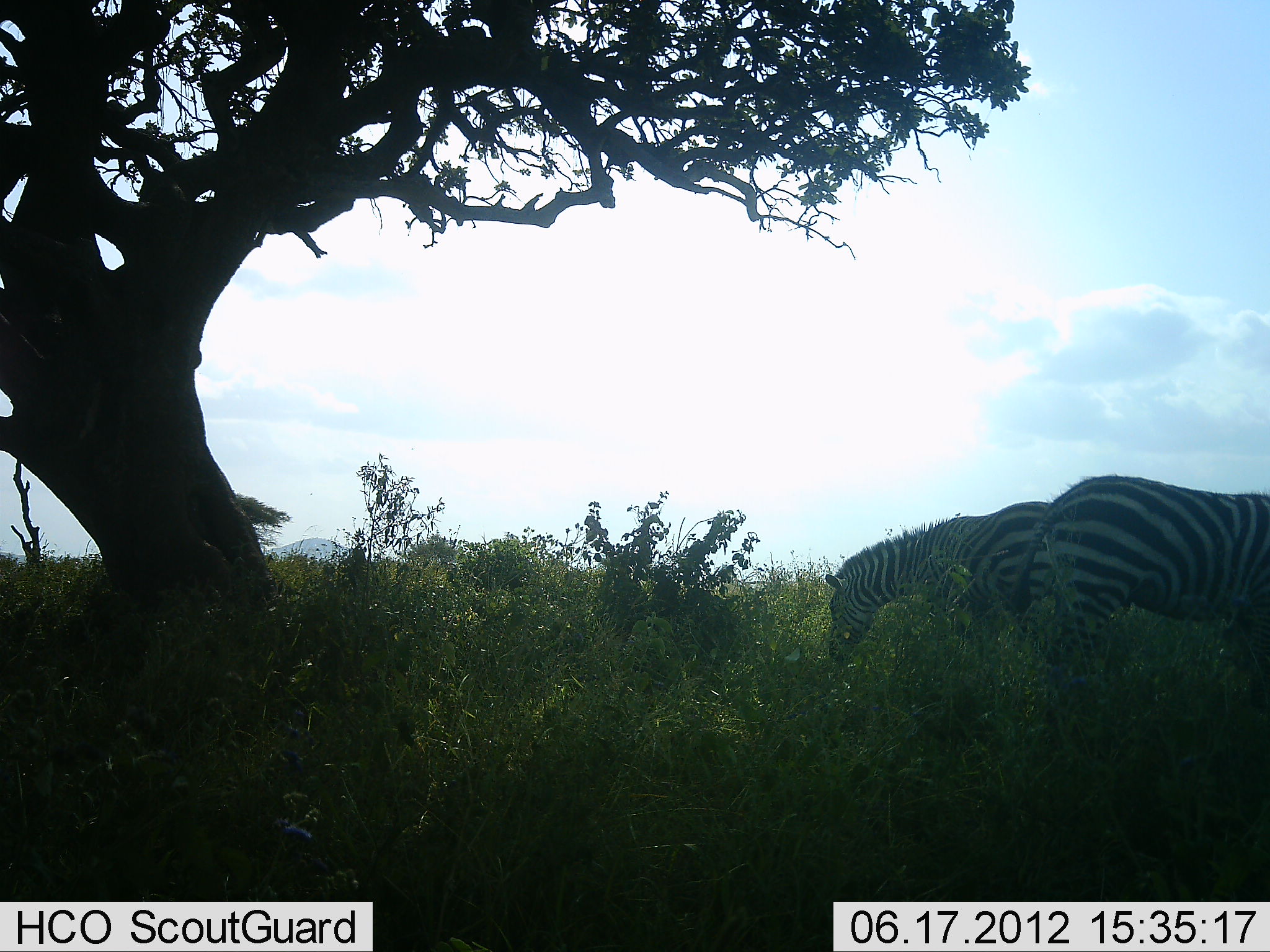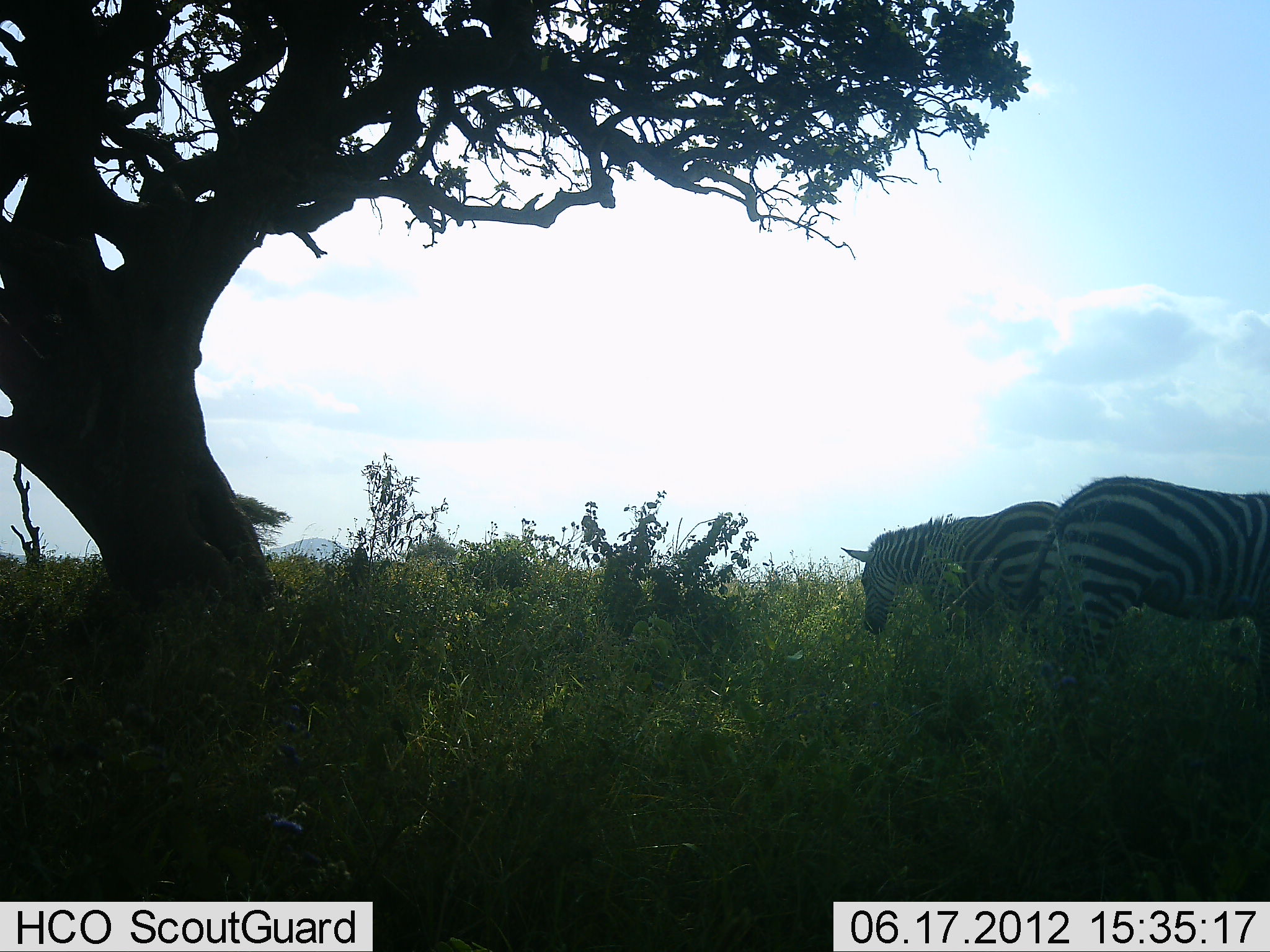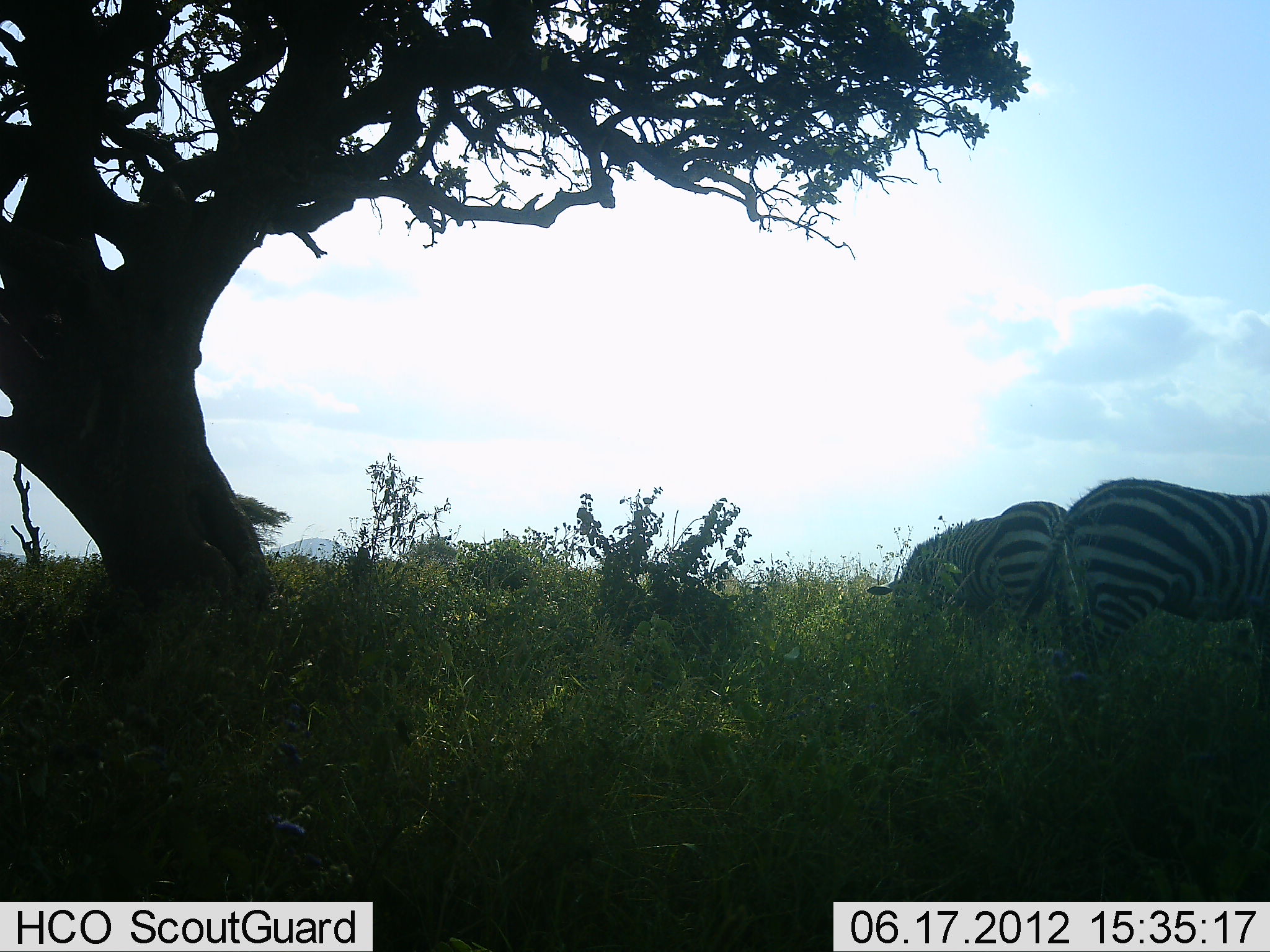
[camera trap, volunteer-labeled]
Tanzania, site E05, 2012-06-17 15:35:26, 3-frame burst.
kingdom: Animalia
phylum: Chordata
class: Mammalia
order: Perissodactyla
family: Equidae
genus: Equus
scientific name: Equus quagga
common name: plains zebra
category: zebra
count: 2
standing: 50%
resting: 0%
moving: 0%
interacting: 0%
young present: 0%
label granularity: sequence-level